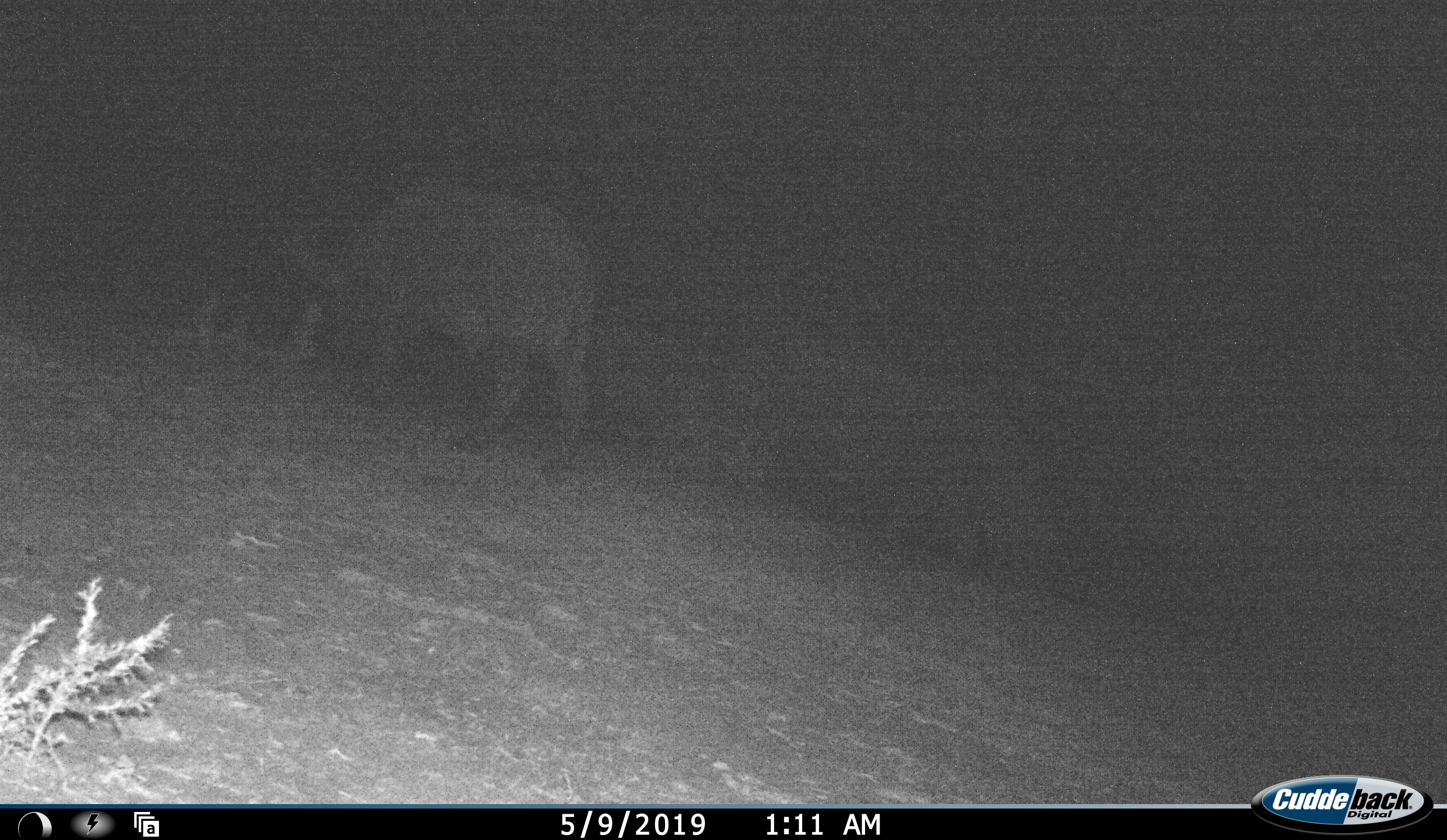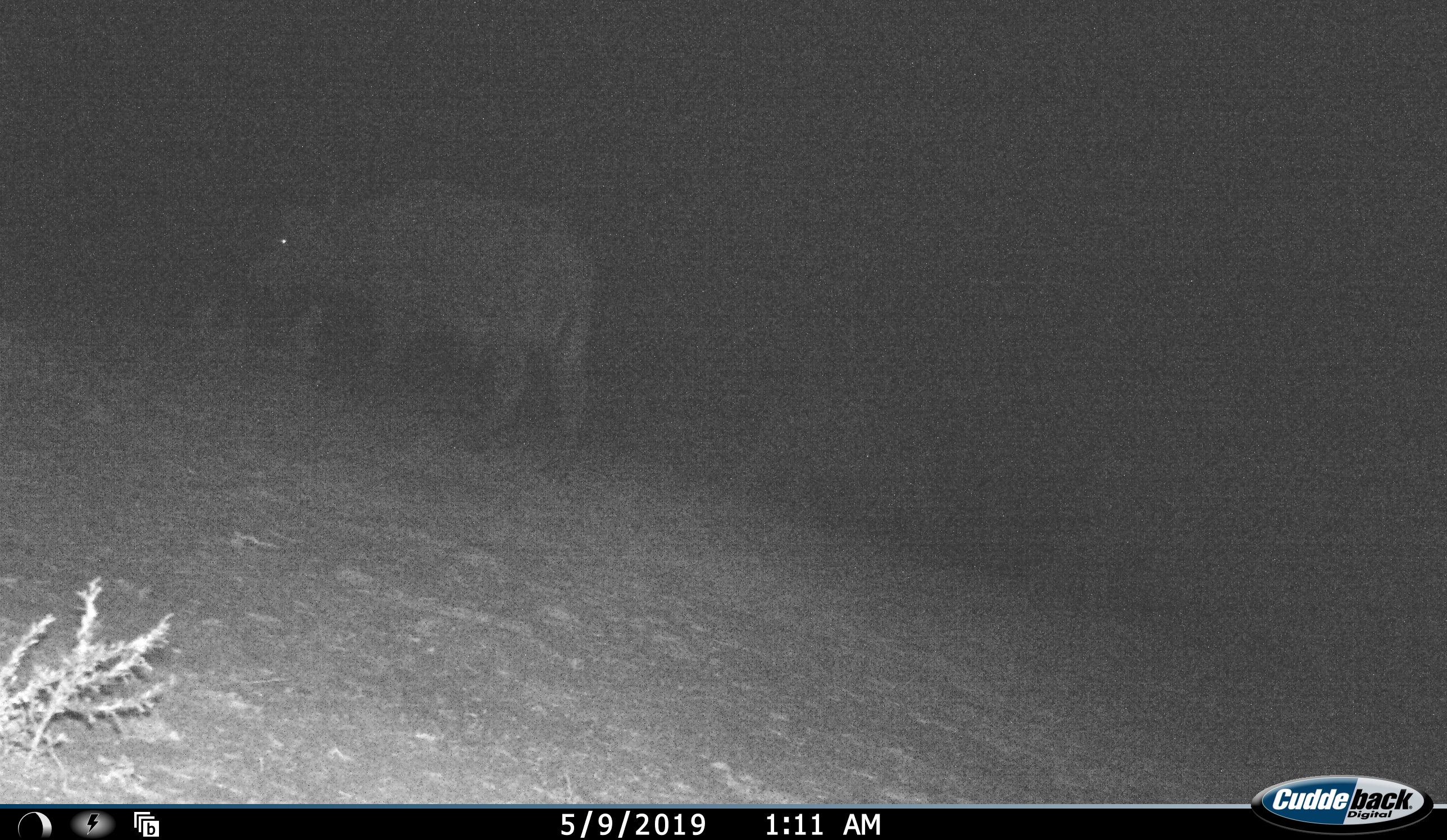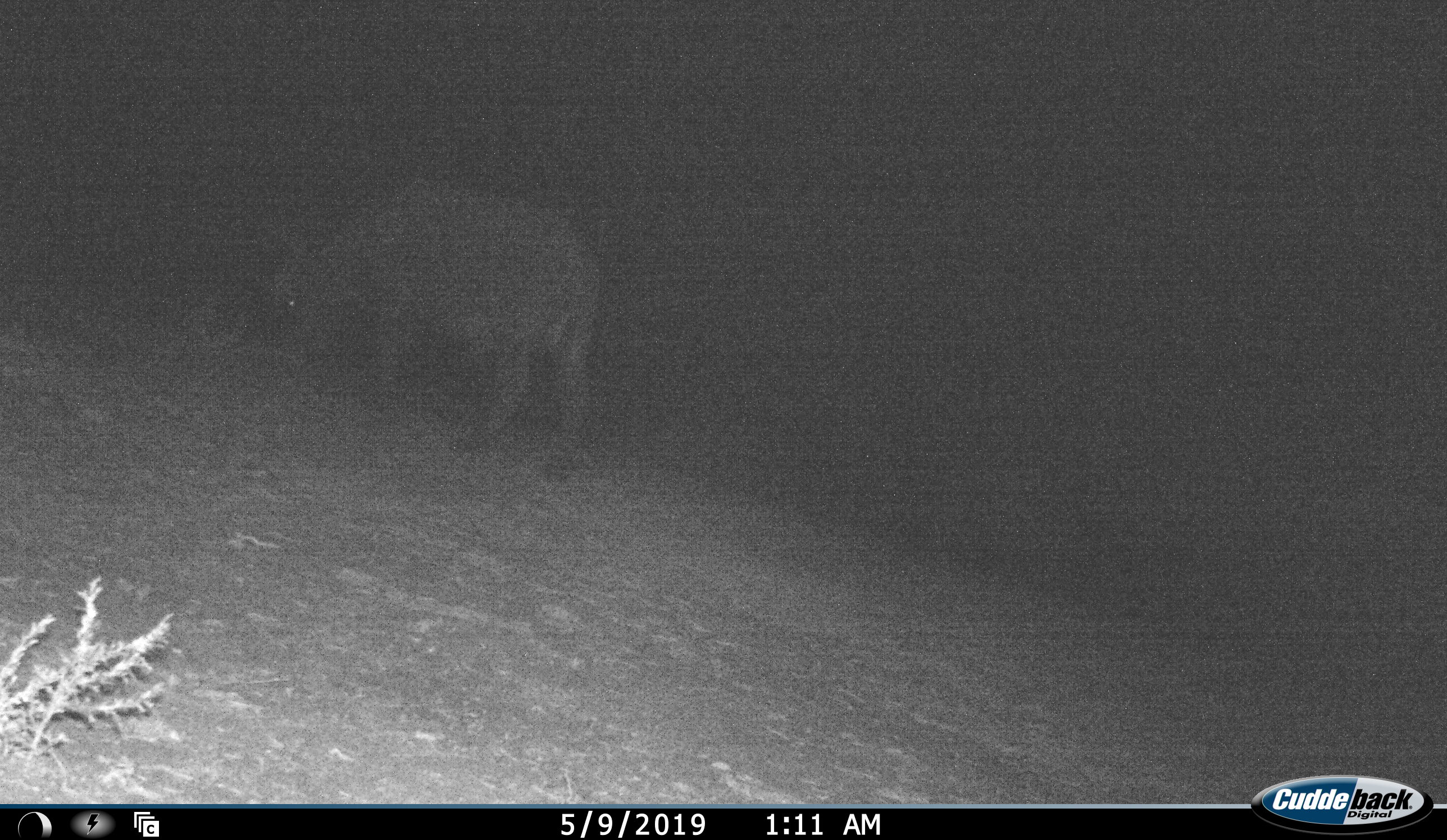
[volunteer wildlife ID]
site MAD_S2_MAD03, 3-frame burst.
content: unidentified animal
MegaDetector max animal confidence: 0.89